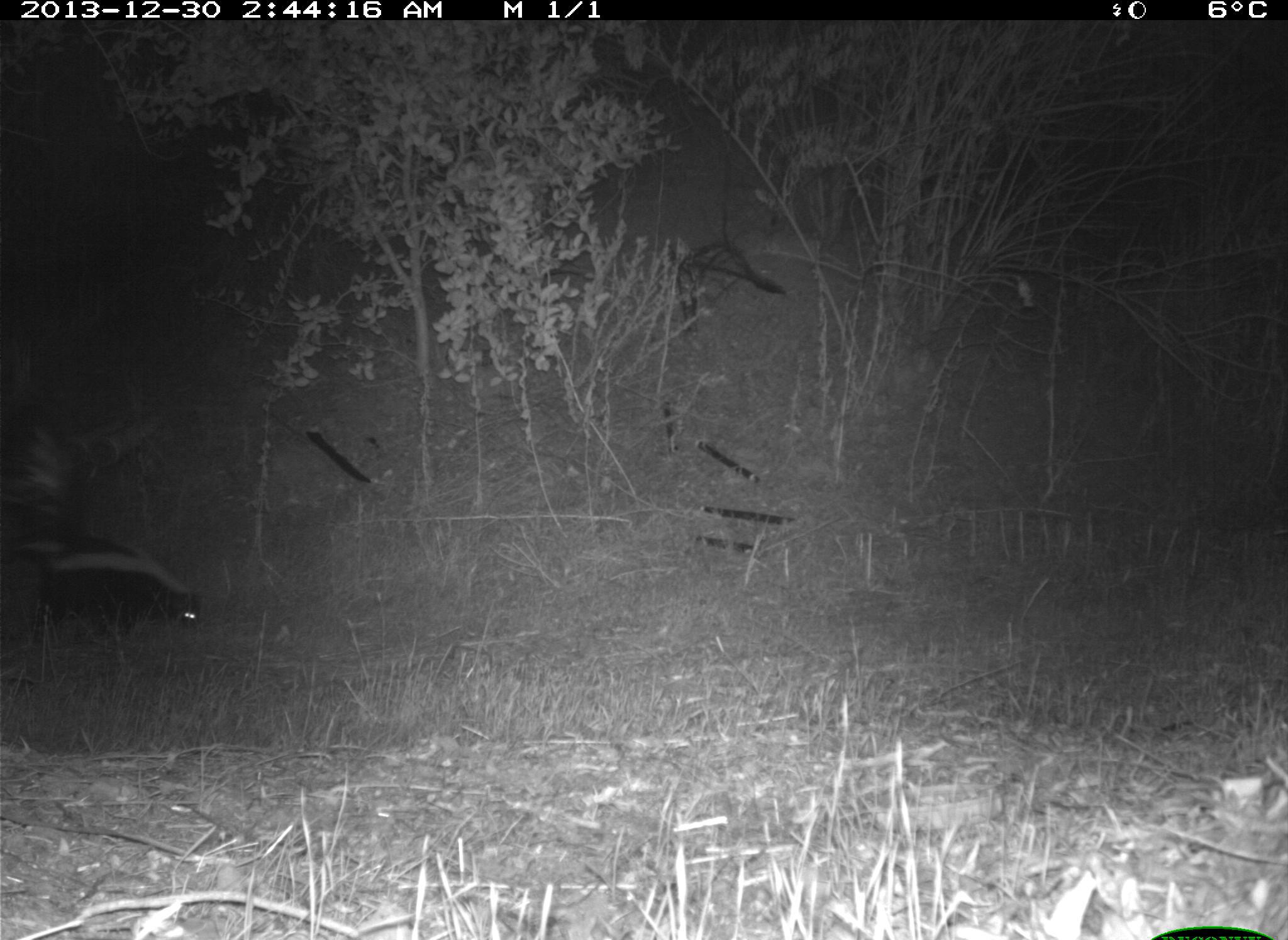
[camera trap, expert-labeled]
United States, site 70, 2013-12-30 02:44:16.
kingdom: Animalia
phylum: Chordata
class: Mammalia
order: Carnivora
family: Mephitidae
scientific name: Mephitidae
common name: skunk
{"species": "skunk (Mephitidae)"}